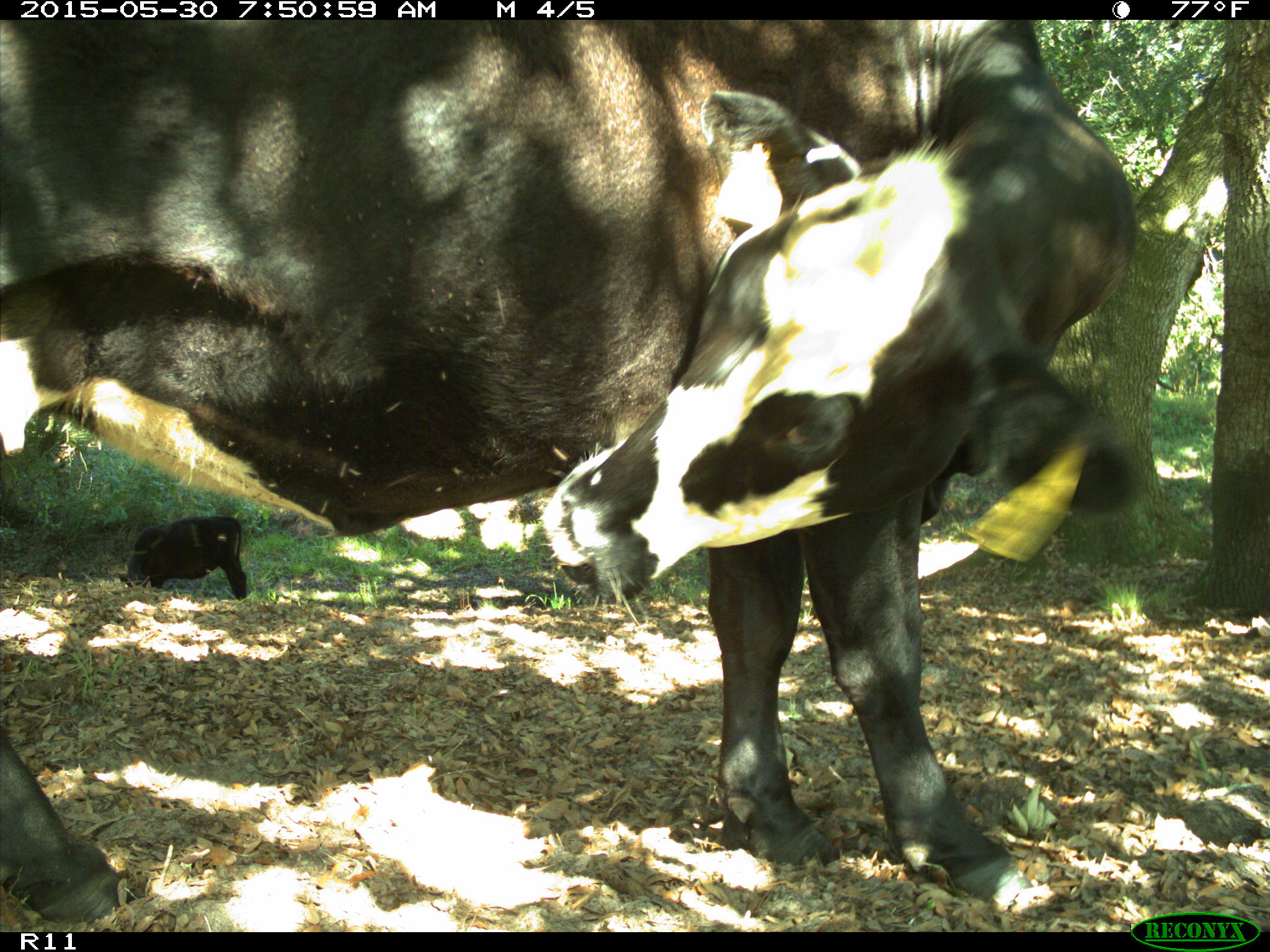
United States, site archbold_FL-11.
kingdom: Animalia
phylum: Chordata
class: Mammalia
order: Artiodactyla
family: Bovidae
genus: Bos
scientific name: Bos taurus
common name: domestic cow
Bos taurus (domestic cow).